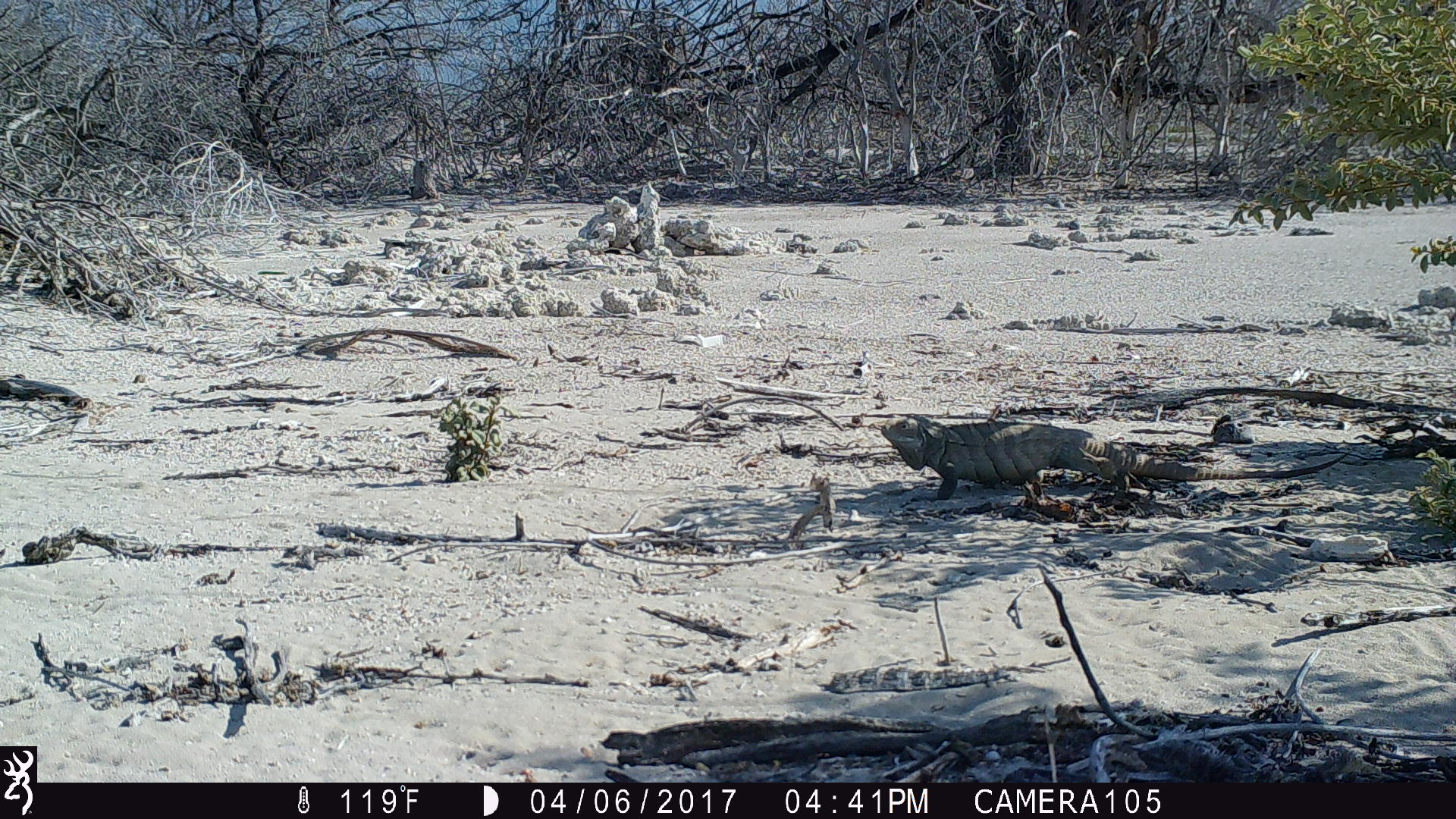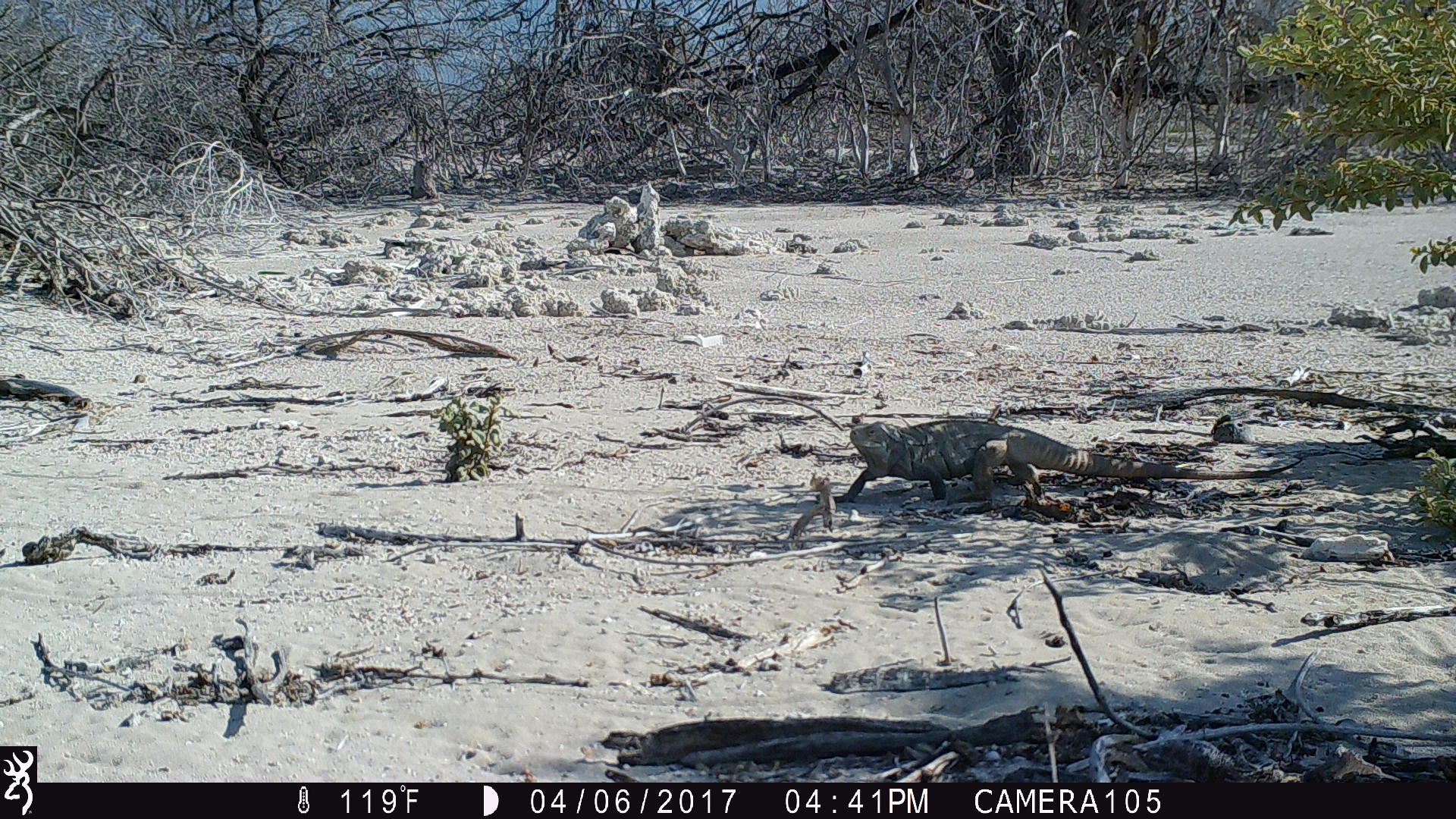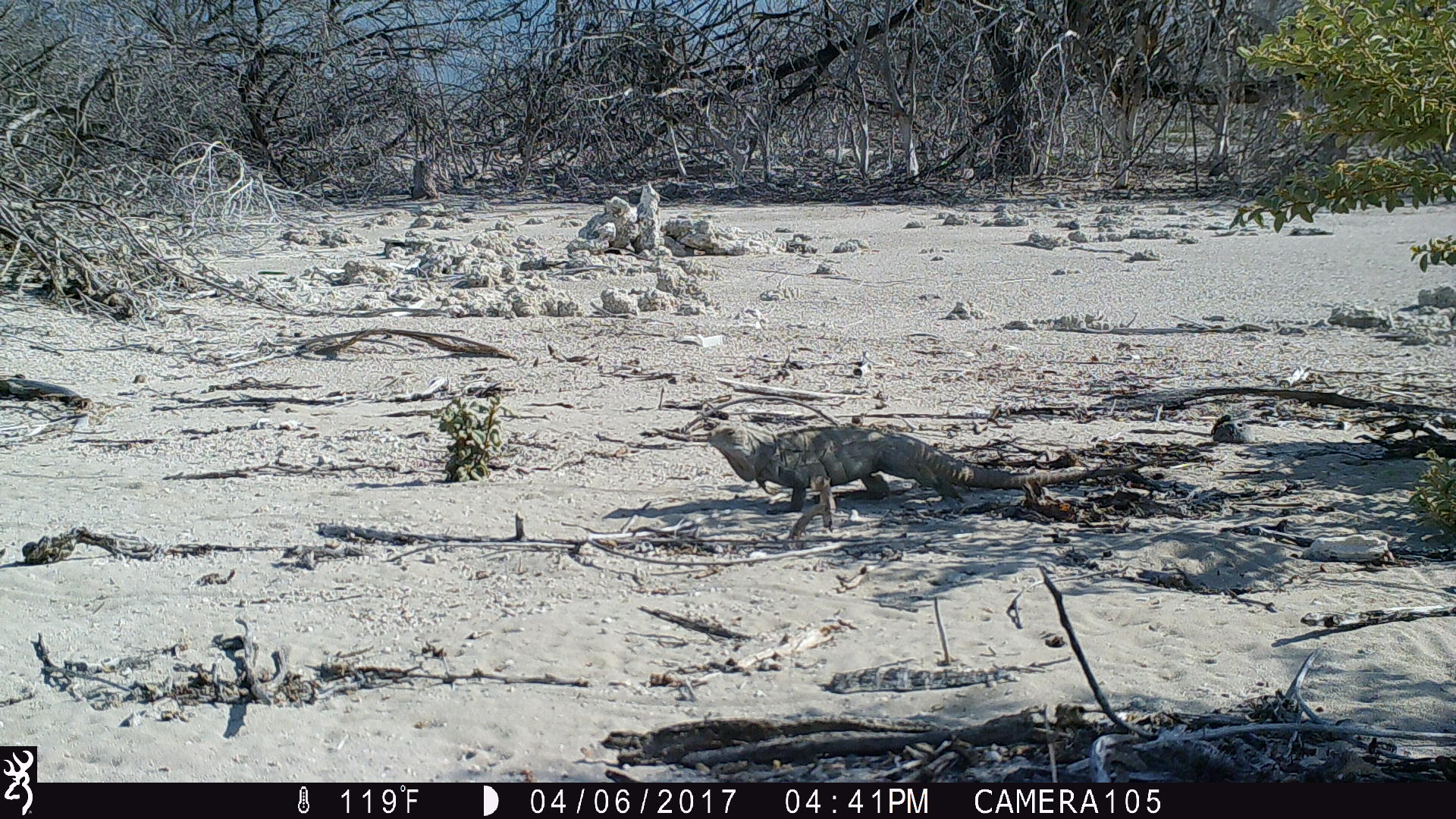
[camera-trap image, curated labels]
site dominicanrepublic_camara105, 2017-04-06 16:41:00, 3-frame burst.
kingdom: Animalia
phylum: Chordata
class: Reptilia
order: Squamata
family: Iguanidae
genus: Iguana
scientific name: Iguana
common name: typical iguanas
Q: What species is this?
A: Iguana (typical iguanas).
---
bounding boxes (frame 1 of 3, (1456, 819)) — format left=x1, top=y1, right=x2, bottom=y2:
iguana: left=876, top=406, right=1351, bottom=513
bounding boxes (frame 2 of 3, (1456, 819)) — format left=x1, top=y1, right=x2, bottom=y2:
iguana: left=836, top=422, right=1303, bottom=508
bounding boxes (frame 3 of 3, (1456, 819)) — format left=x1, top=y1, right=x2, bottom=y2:
iguana: left=700, top=417, right=1150, bottom=547